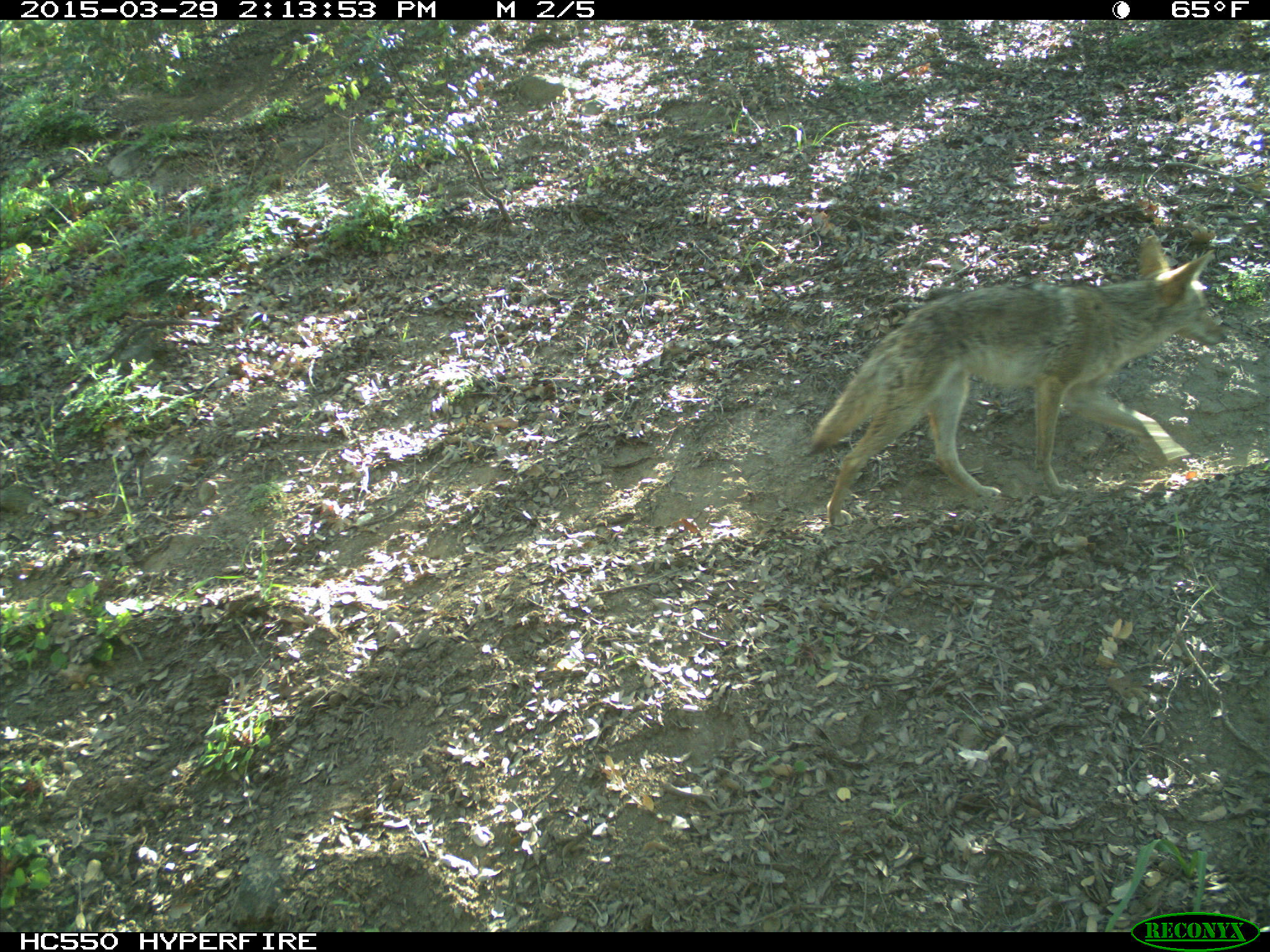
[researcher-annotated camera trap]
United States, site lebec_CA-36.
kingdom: Animalia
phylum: Chordata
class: Mammalia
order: Carnivora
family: Canidae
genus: Canis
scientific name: Canis latrans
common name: coyote